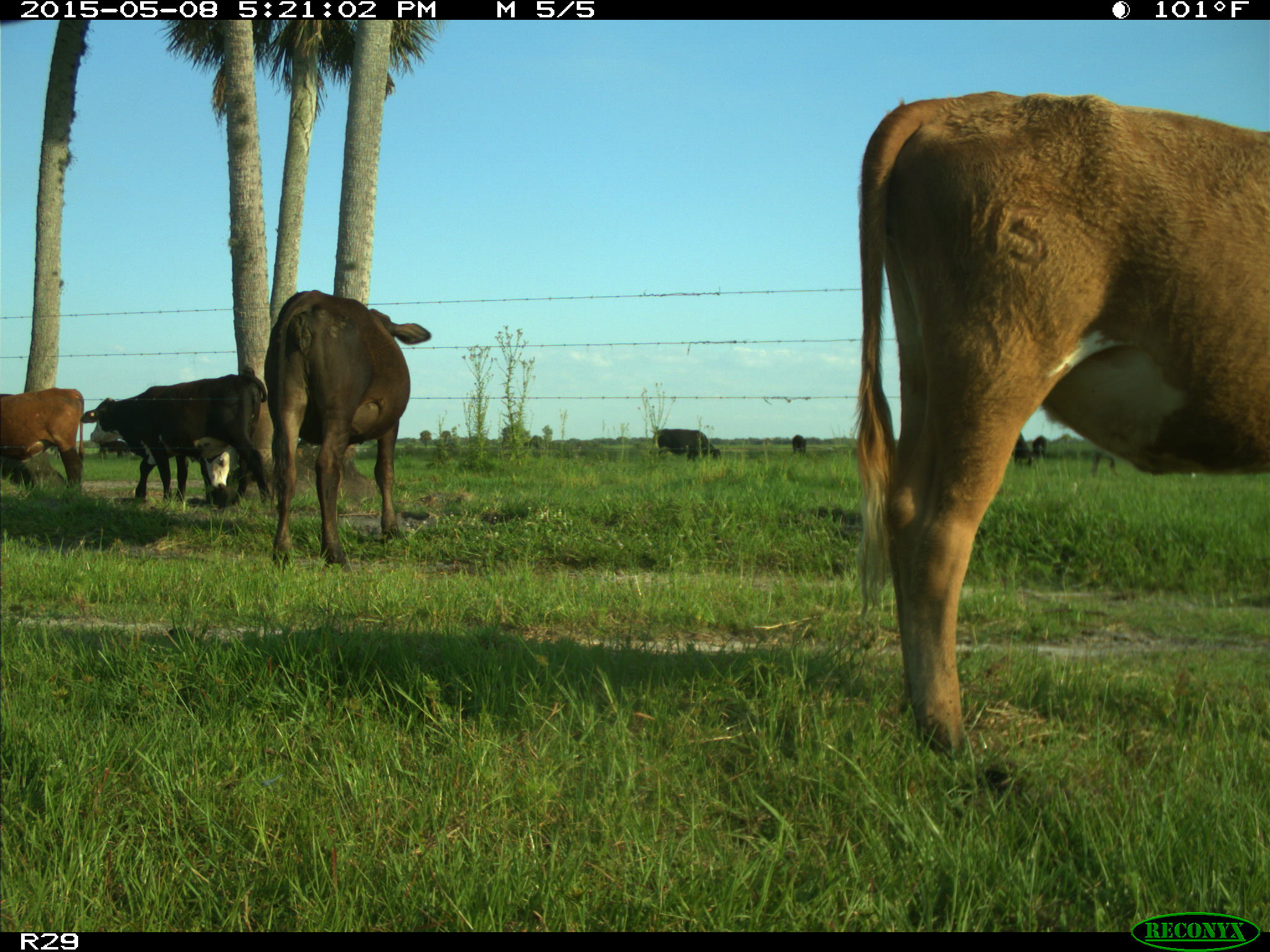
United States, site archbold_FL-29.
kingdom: Animalia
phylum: Chordata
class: Mammalia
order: Artiodactyla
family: Bovidae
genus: Bos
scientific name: Bos taurus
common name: domestic cow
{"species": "Bos taurus (domestic cow)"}